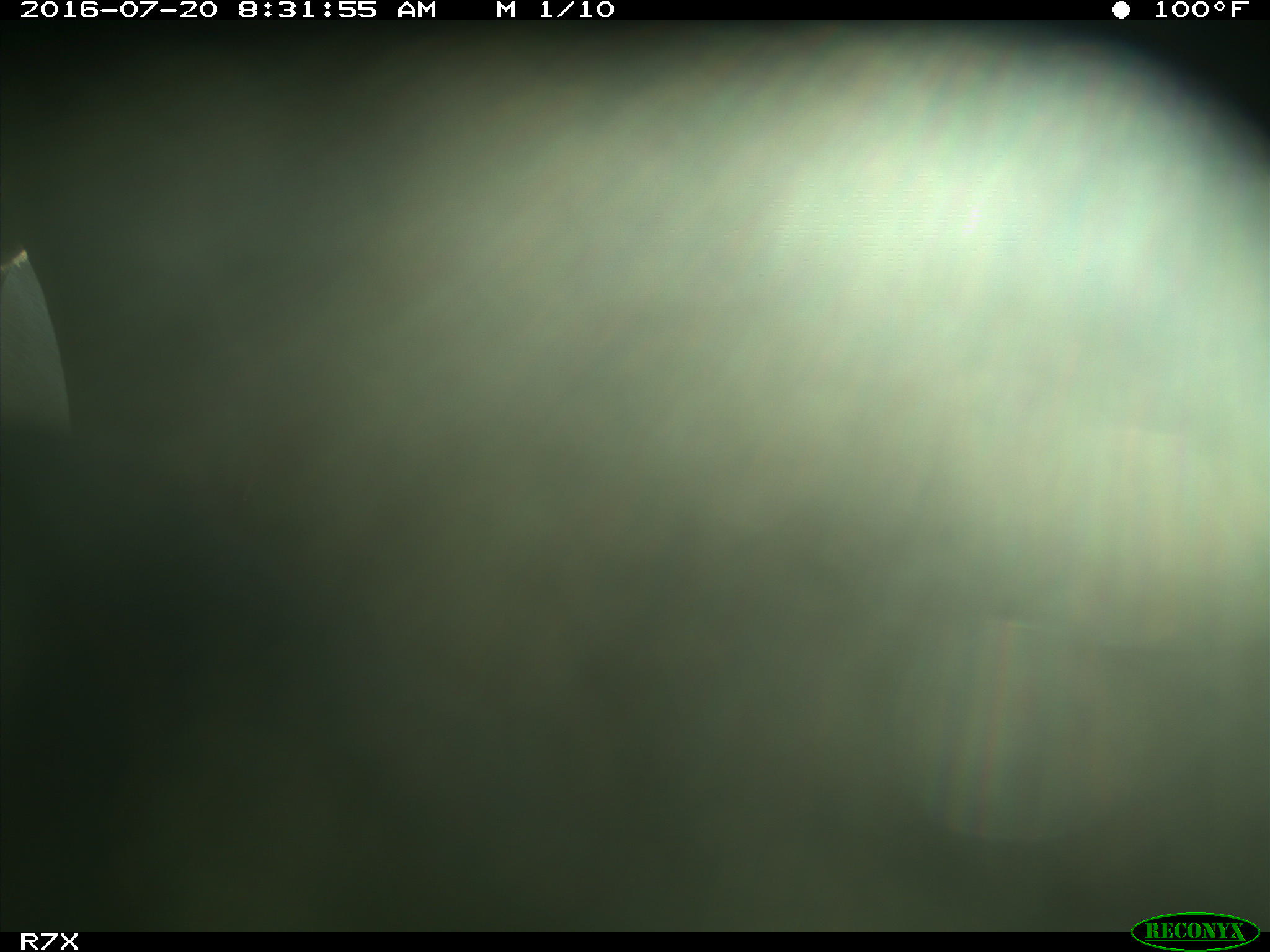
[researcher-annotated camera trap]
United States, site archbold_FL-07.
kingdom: Animalia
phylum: Chordata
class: Mammalia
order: Artiodactyla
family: Bovidae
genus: Bos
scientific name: Bos taurus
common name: domestic cow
Bos taurus (domestic cow).